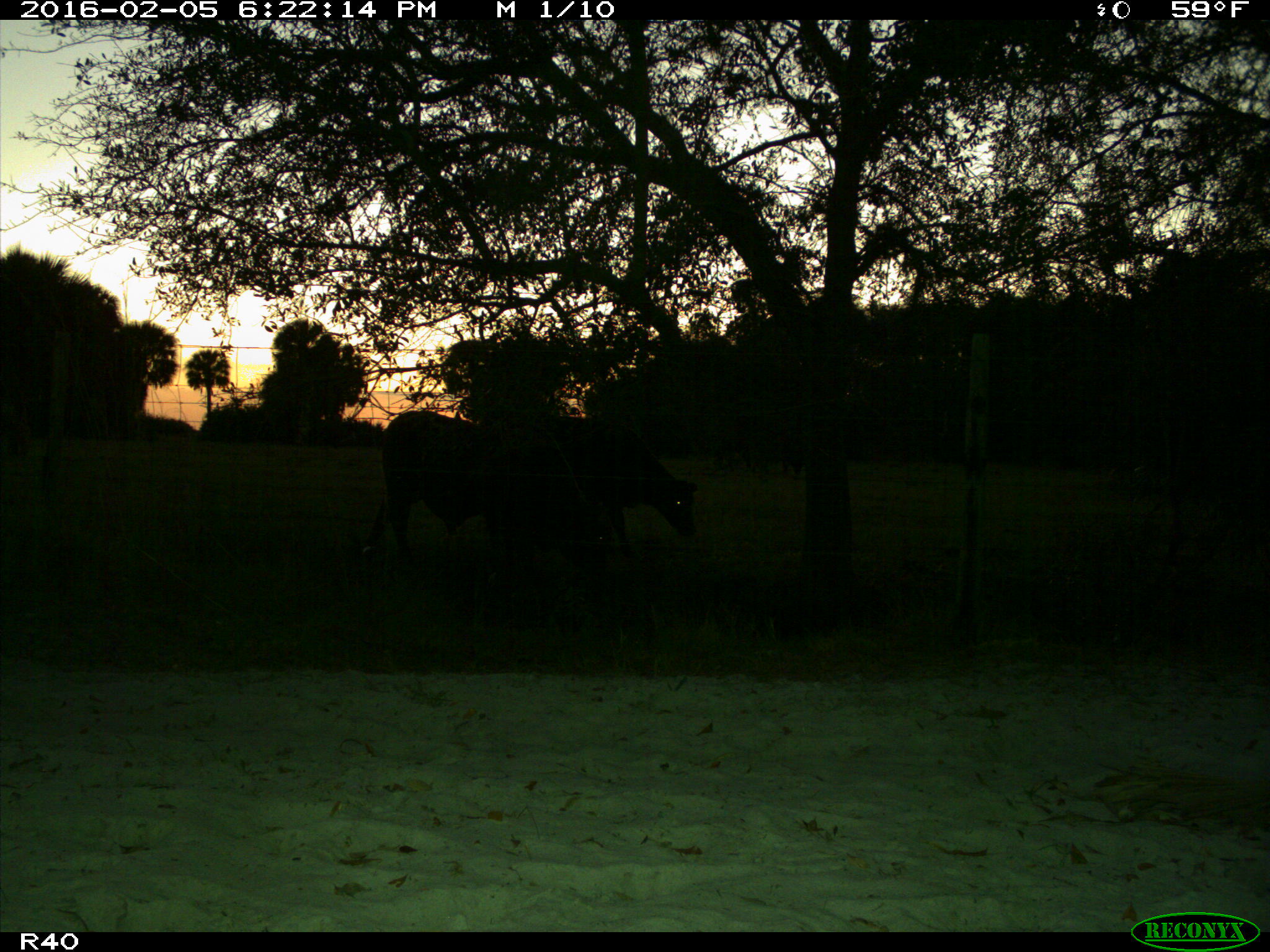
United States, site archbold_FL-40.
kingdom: Animalia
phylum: Chordata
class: Mammalia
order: Artiodactyla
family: Bovidae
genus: Bos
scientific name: Bos taurus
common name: domestic cow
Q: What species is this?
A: Bos taurus (domestic cow).